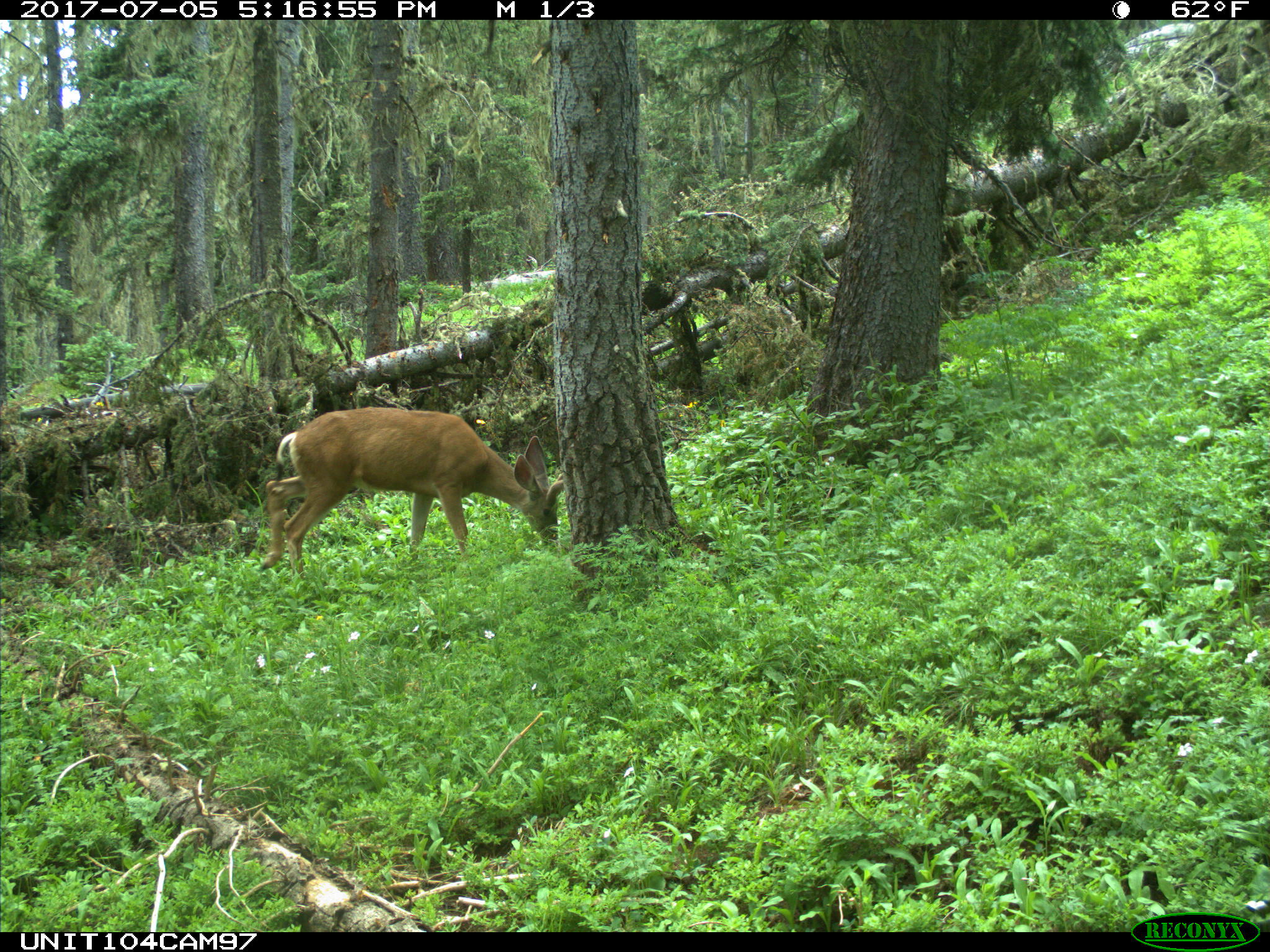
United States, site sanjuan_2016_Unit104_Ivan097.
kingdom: Animalia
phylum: Chordata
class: Mammalia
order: Artiodactyla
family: Cervidae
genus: Odocoileus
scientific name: Odocoileus hemionus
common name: mule deer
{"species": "Odocoileus hemionus (mule deer)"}